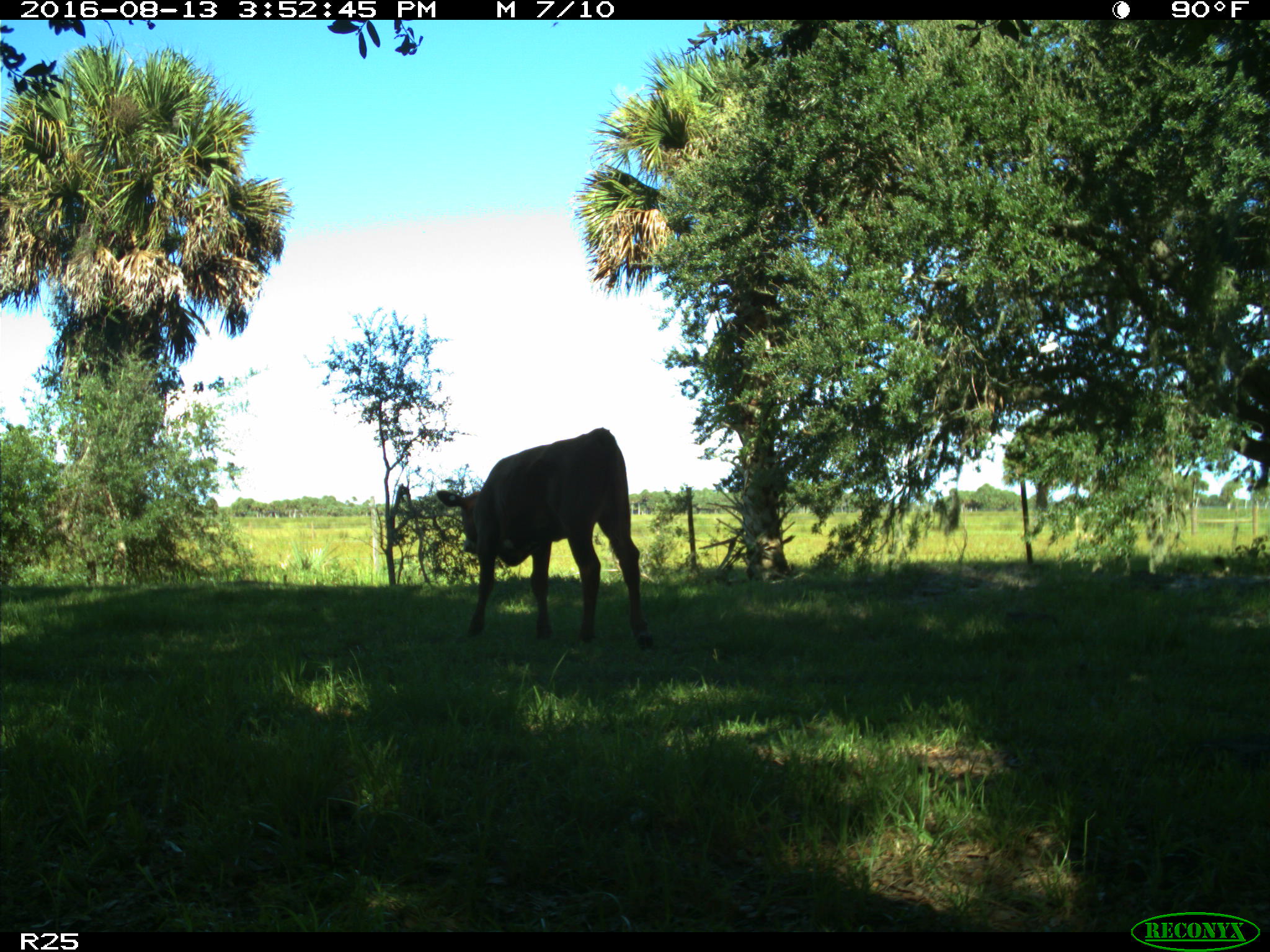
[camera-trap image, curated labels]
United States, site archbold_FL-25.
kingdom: Animalia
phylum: Chordata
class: Mammalia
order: Artiodactyla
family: Bovidae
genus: Bos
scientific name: Bos taurus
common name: domestic cow